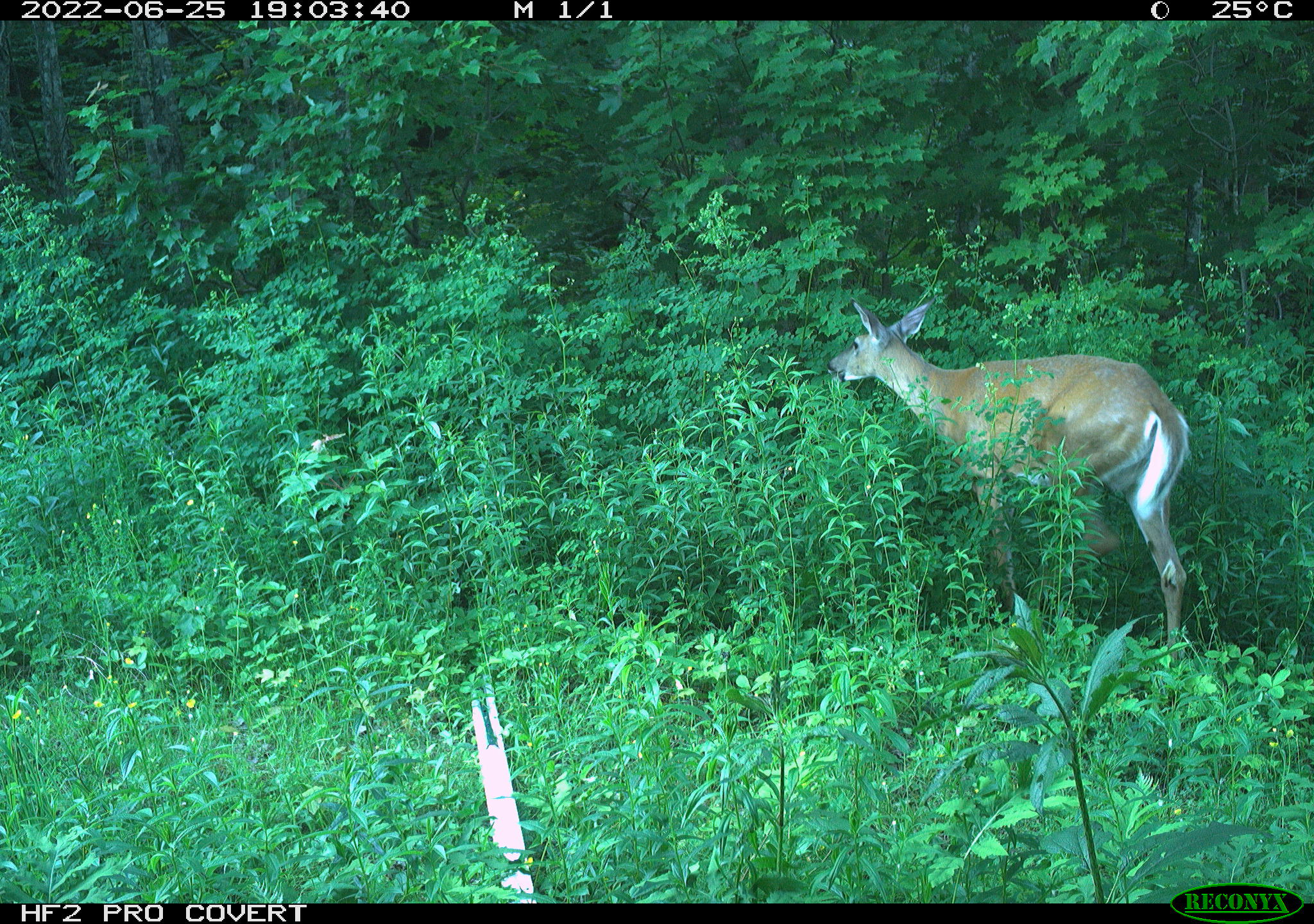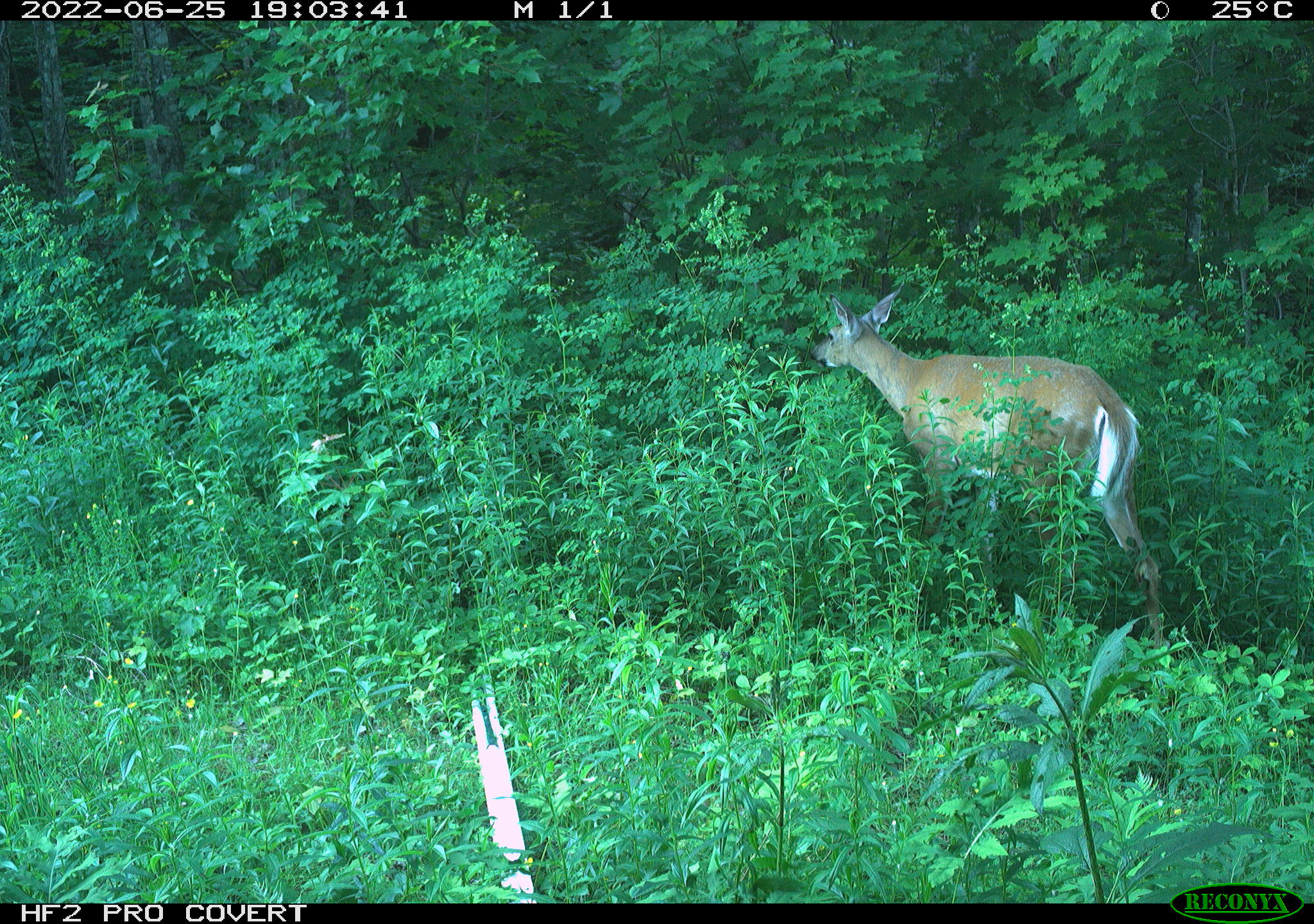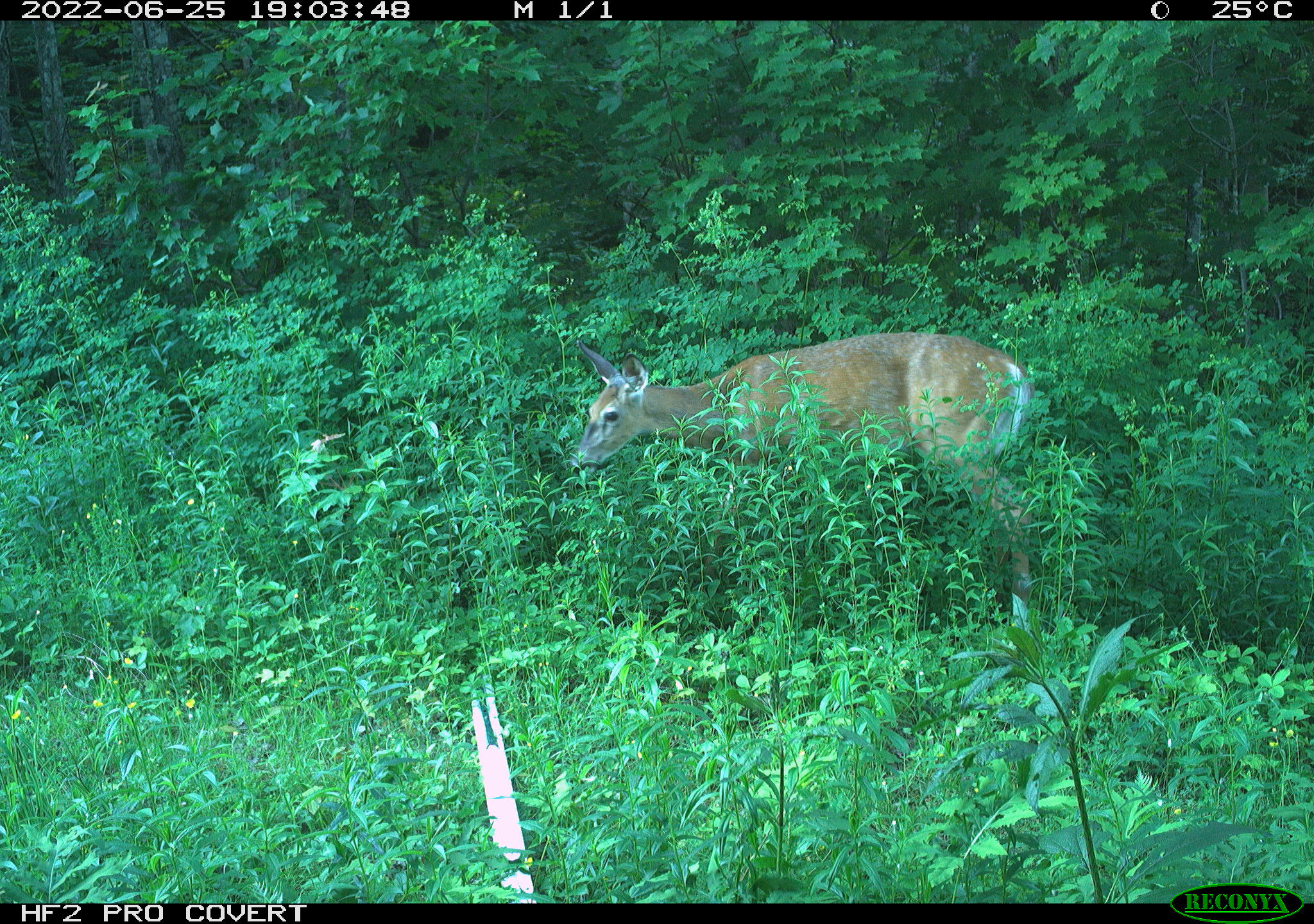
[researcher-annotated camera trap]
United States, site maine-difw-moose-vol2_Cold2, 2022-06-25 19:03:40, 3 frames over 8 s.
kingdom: Animalia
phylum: Chordata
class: Mammalia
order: Artiodactyla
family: Cervidae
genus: Odocoileus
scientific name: Odocoileus virginianus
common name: white-tailed deer